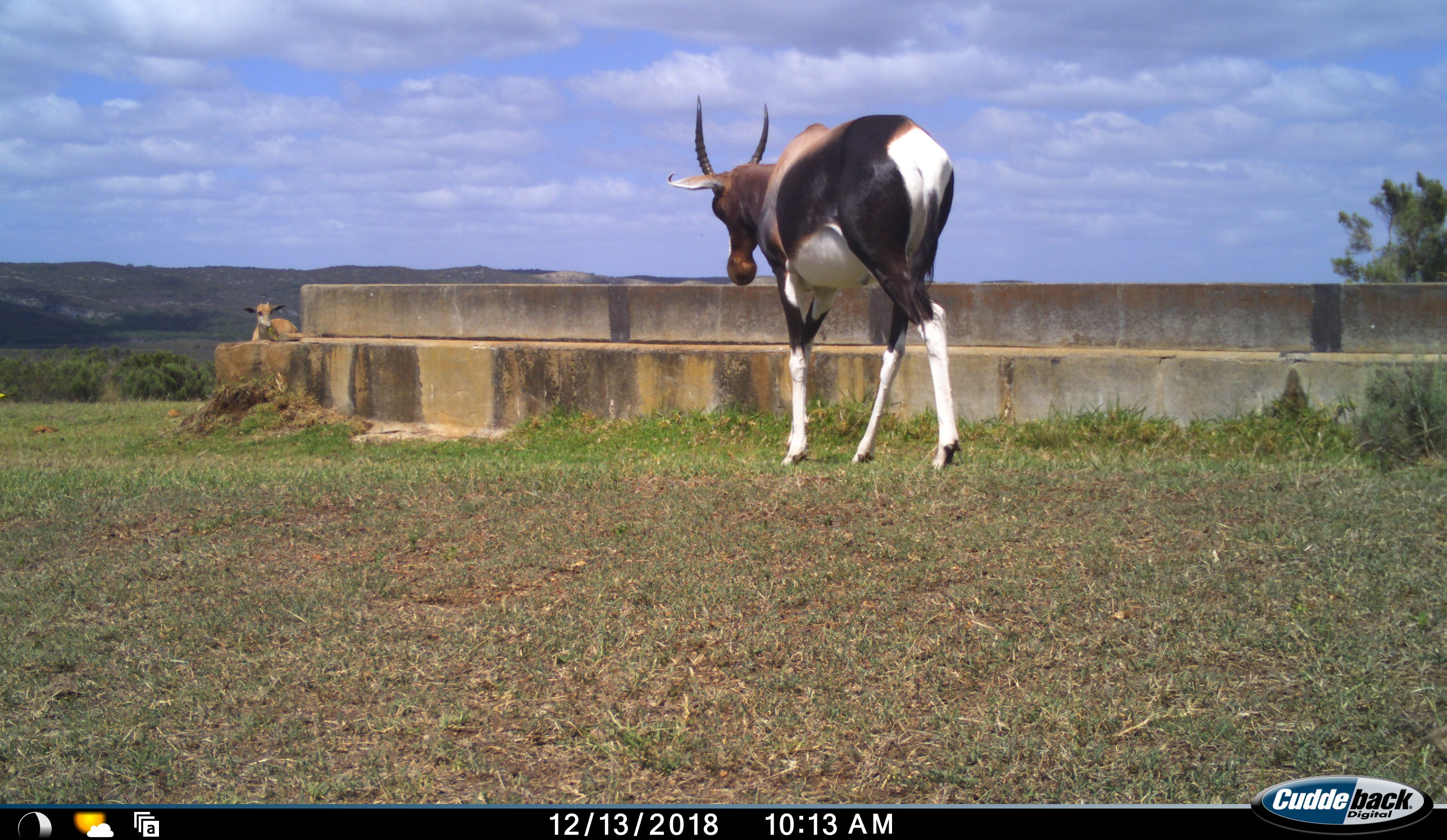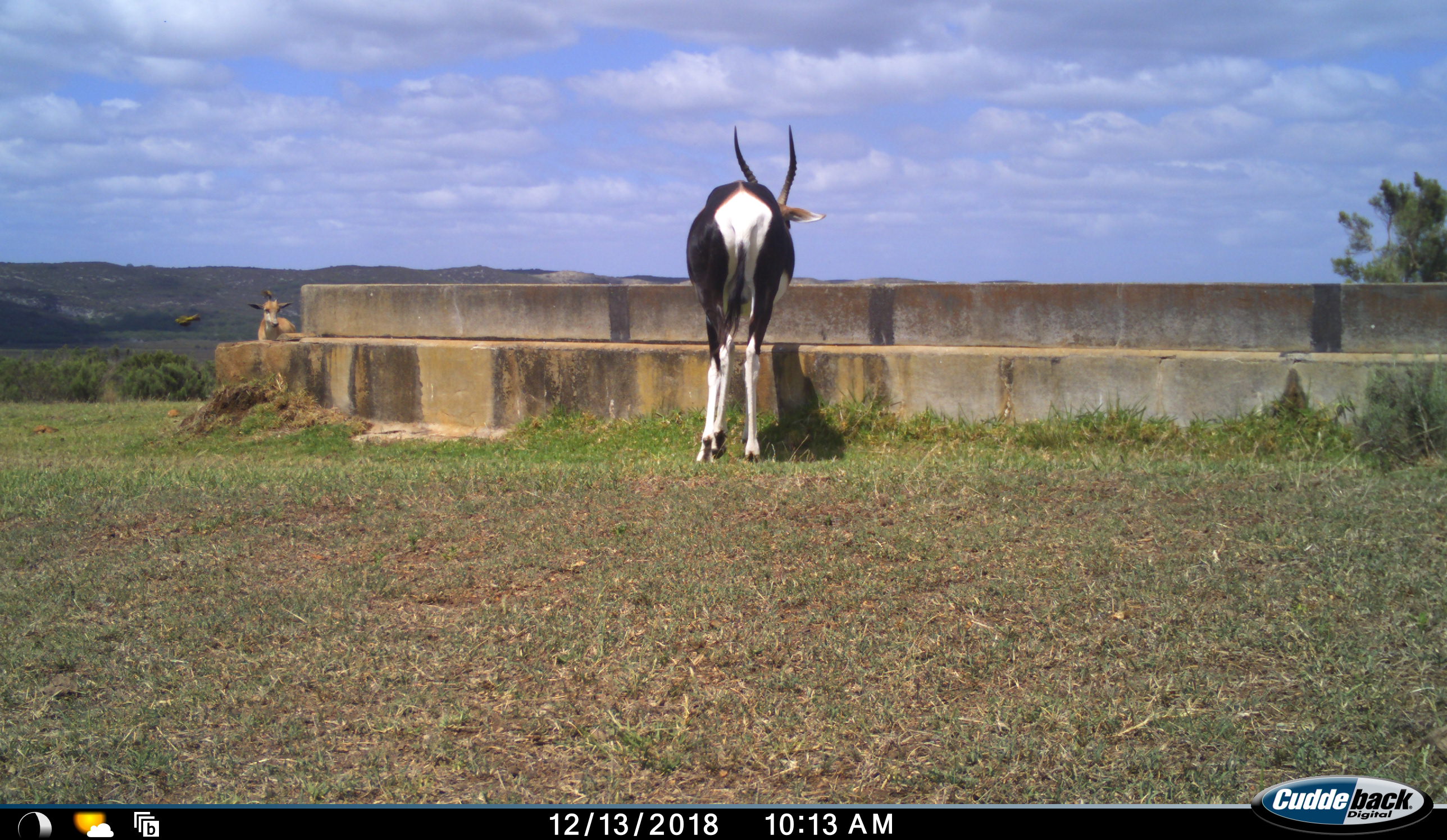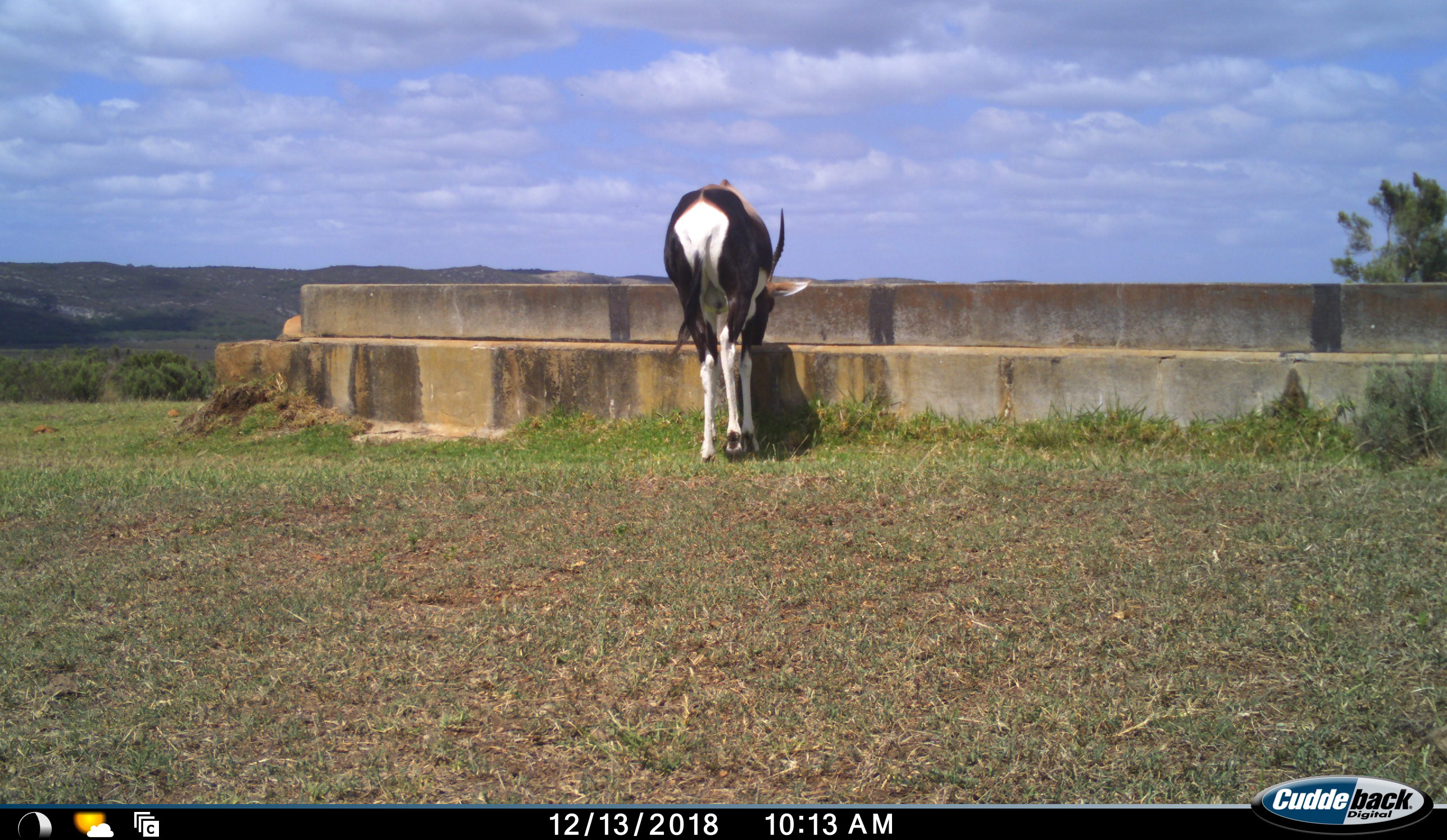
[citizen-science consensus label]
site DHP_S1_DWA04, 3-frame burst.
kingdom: Animalia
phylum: Chordata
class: Mammalia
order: Artiodactyla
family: Bovidae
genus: Damaliscus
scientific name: Damaliscus pygargus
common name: bontebok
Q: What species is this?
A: Bontebok (Damaliscus pygargus).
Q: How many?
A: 2.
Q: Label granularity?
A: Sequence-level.